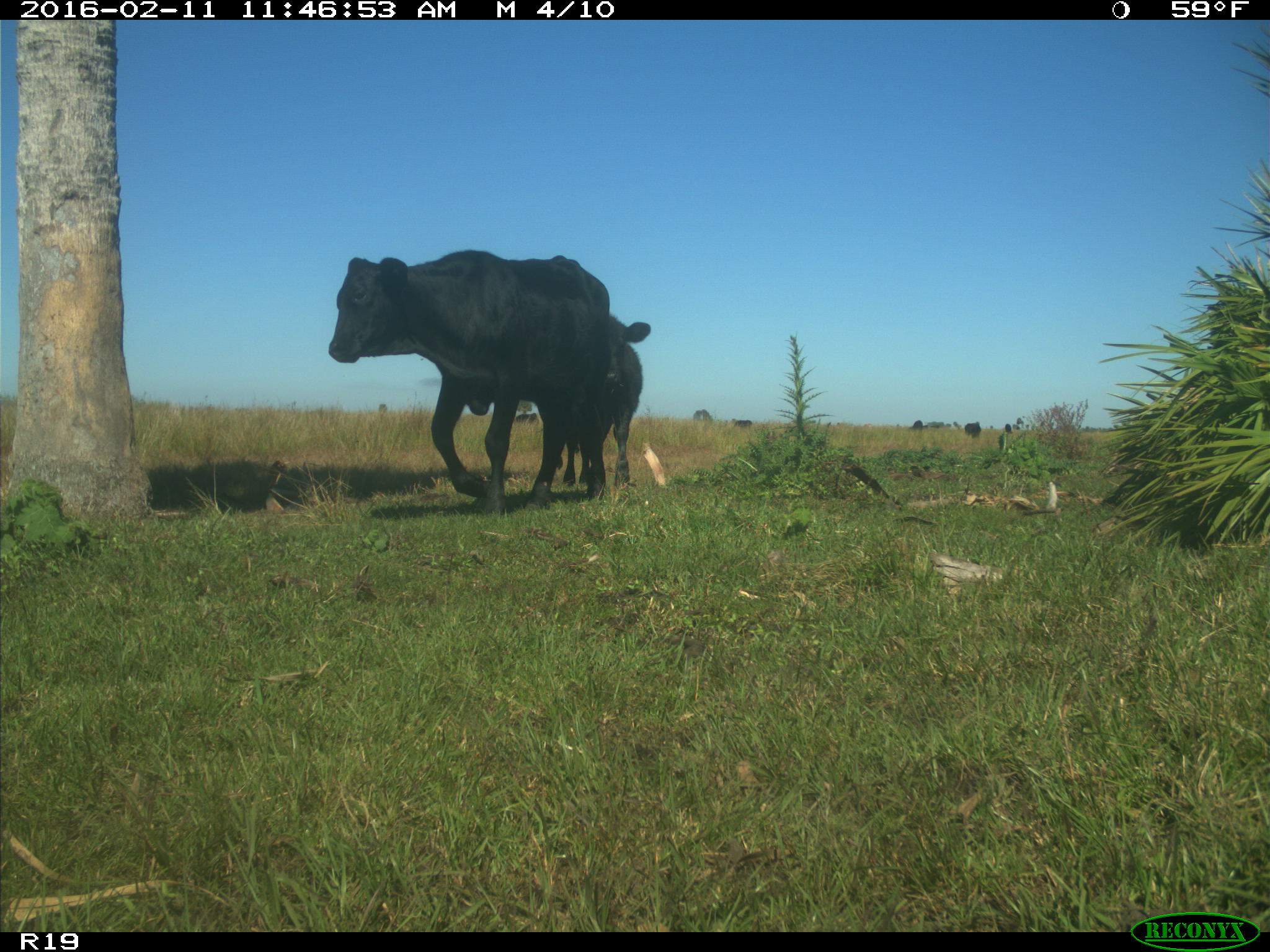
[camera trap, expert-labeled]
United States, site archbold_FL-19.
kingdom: Animalia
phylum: Chordata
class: Mammalia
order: Artiodactyla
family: Bovidae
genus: Bos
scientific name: Bos taurus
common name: domestic cow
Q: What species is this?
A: Bos taurus (domestic cow).